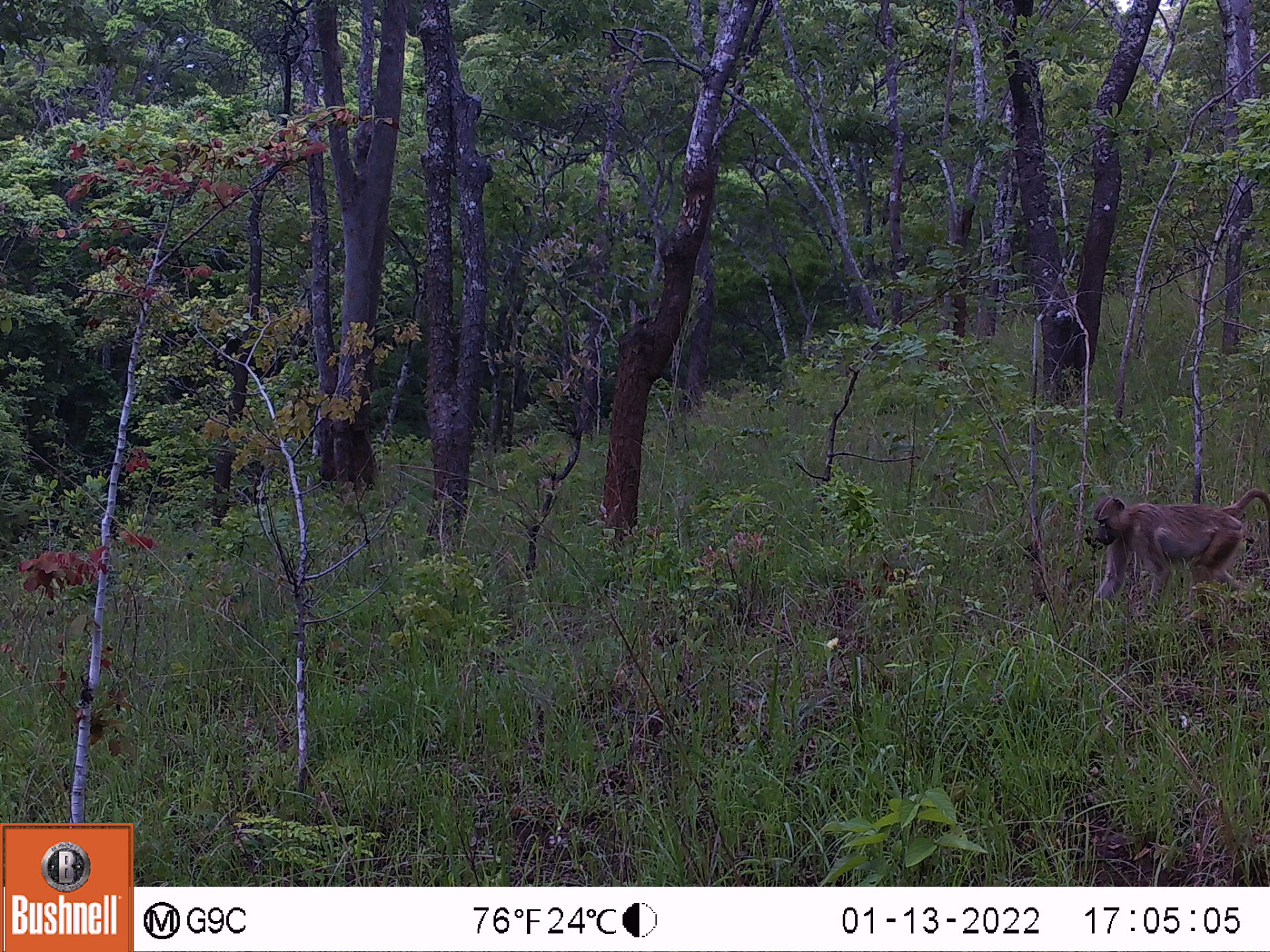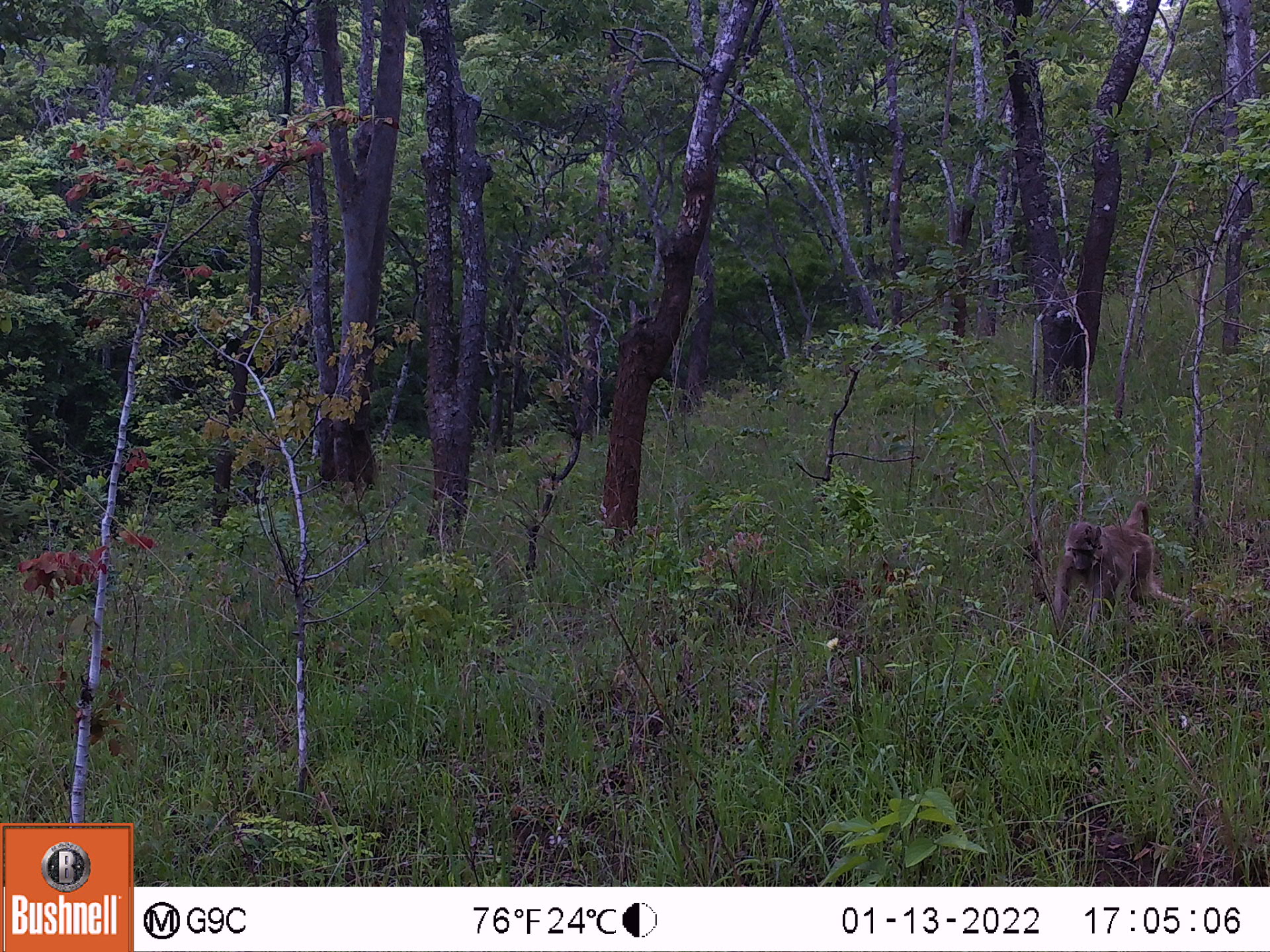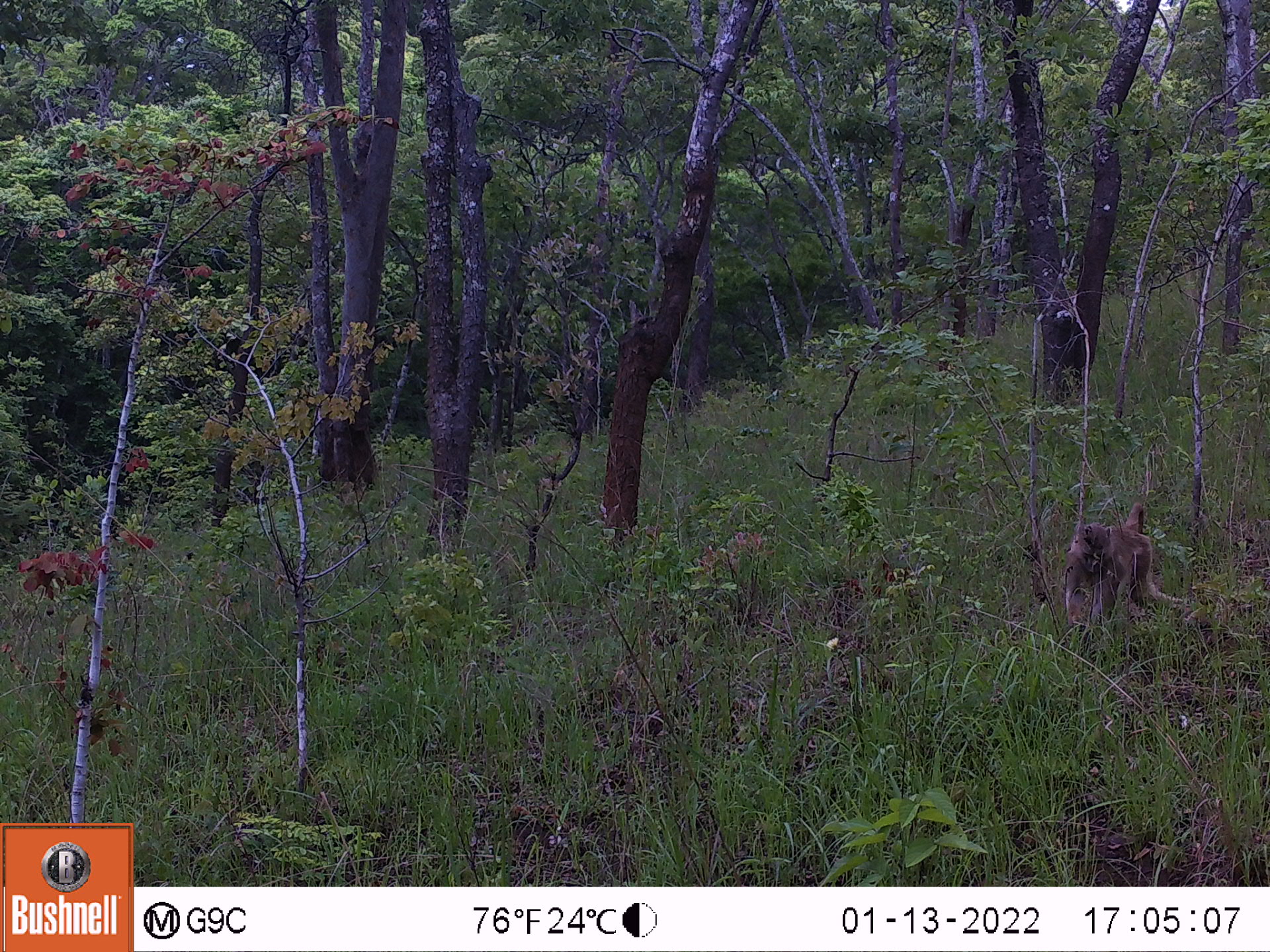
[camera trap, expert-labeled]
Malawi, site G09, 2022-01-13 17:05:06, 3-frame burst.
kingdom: Animalia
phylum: Chordata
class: Mammalia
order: Primates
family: Cercopithecidae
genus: Papio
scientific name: Papio cynocephalus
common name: yellow baboon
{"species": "yellow baboon (Papio cynocephalus)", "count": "1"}